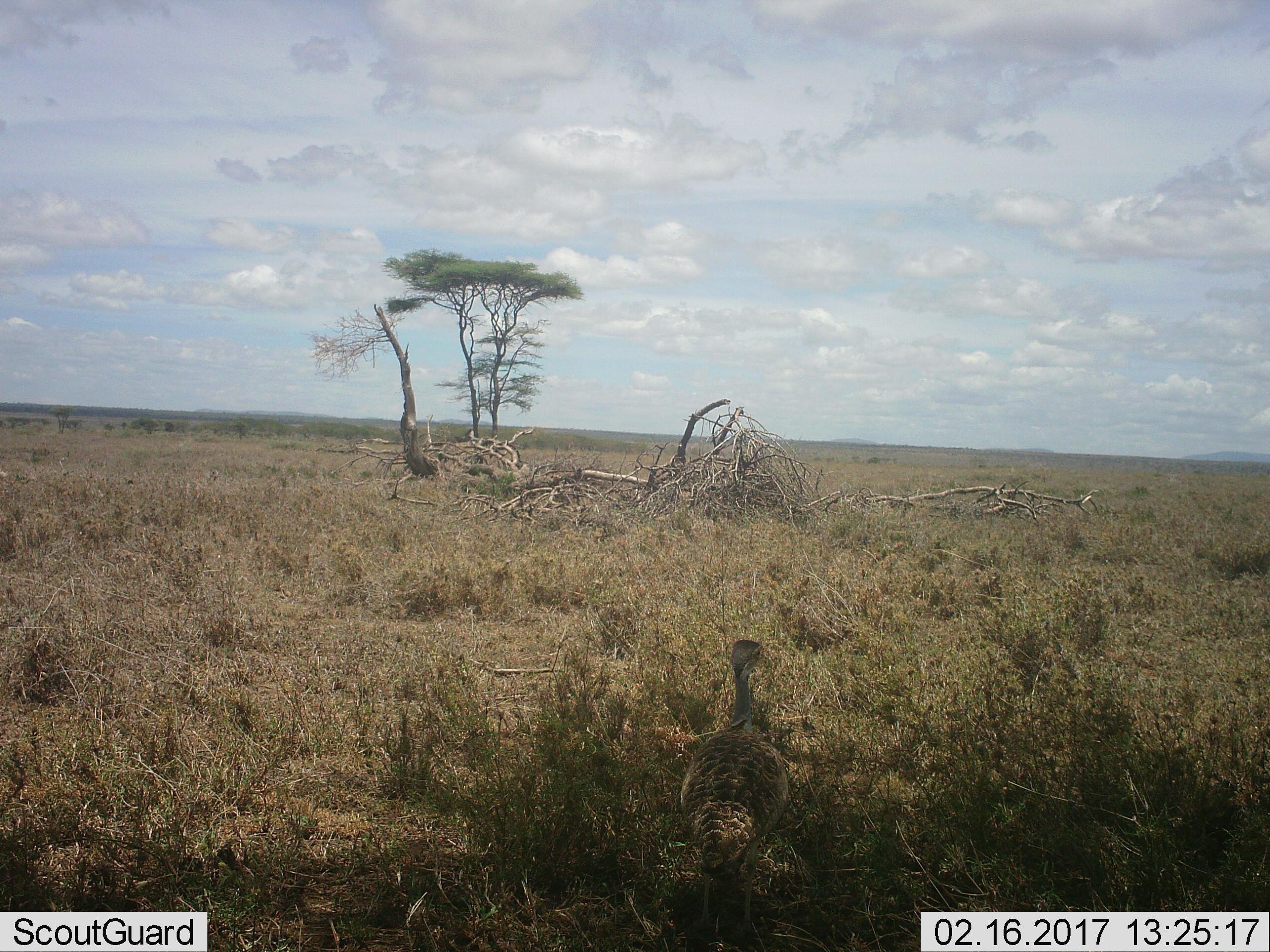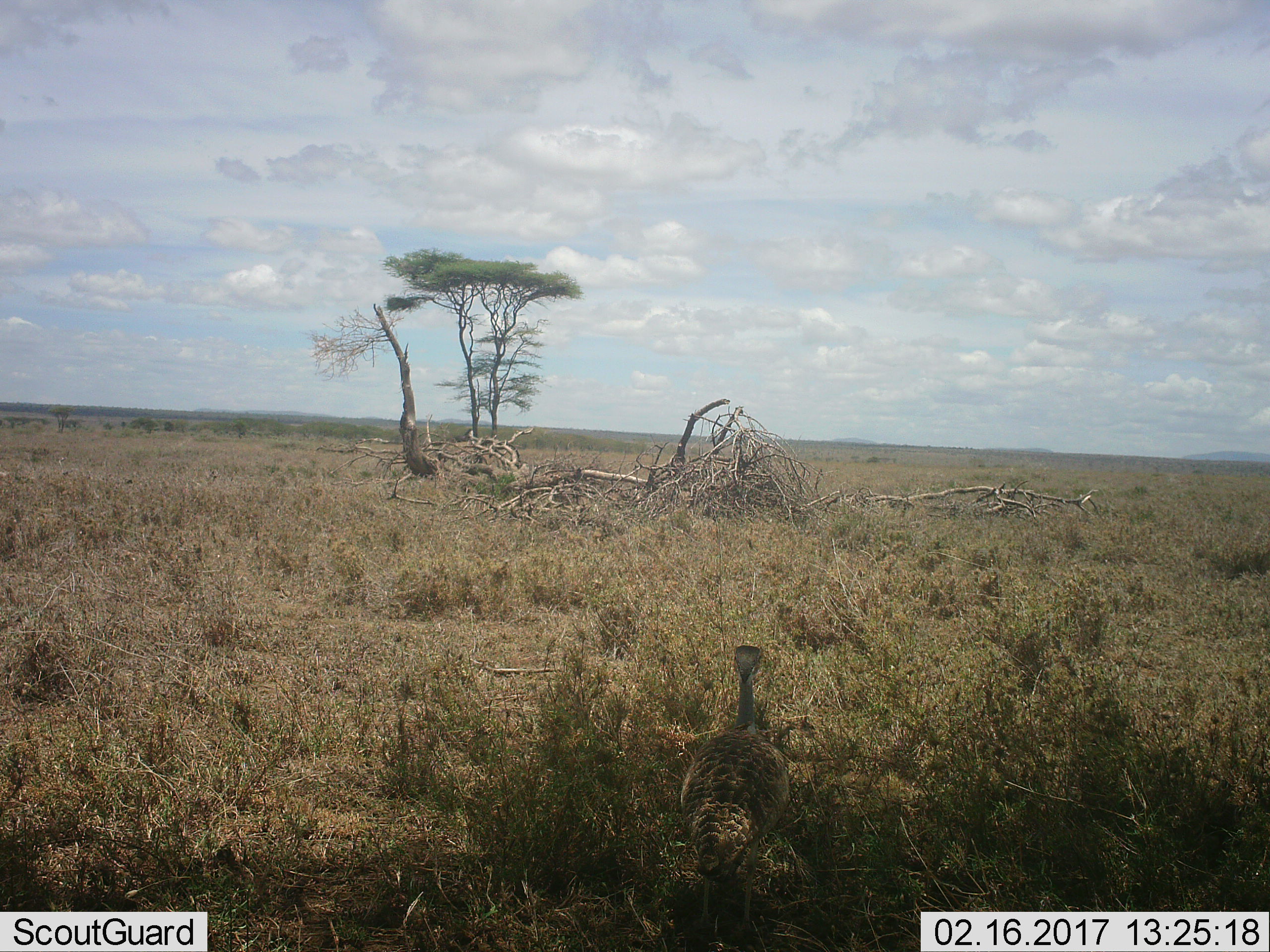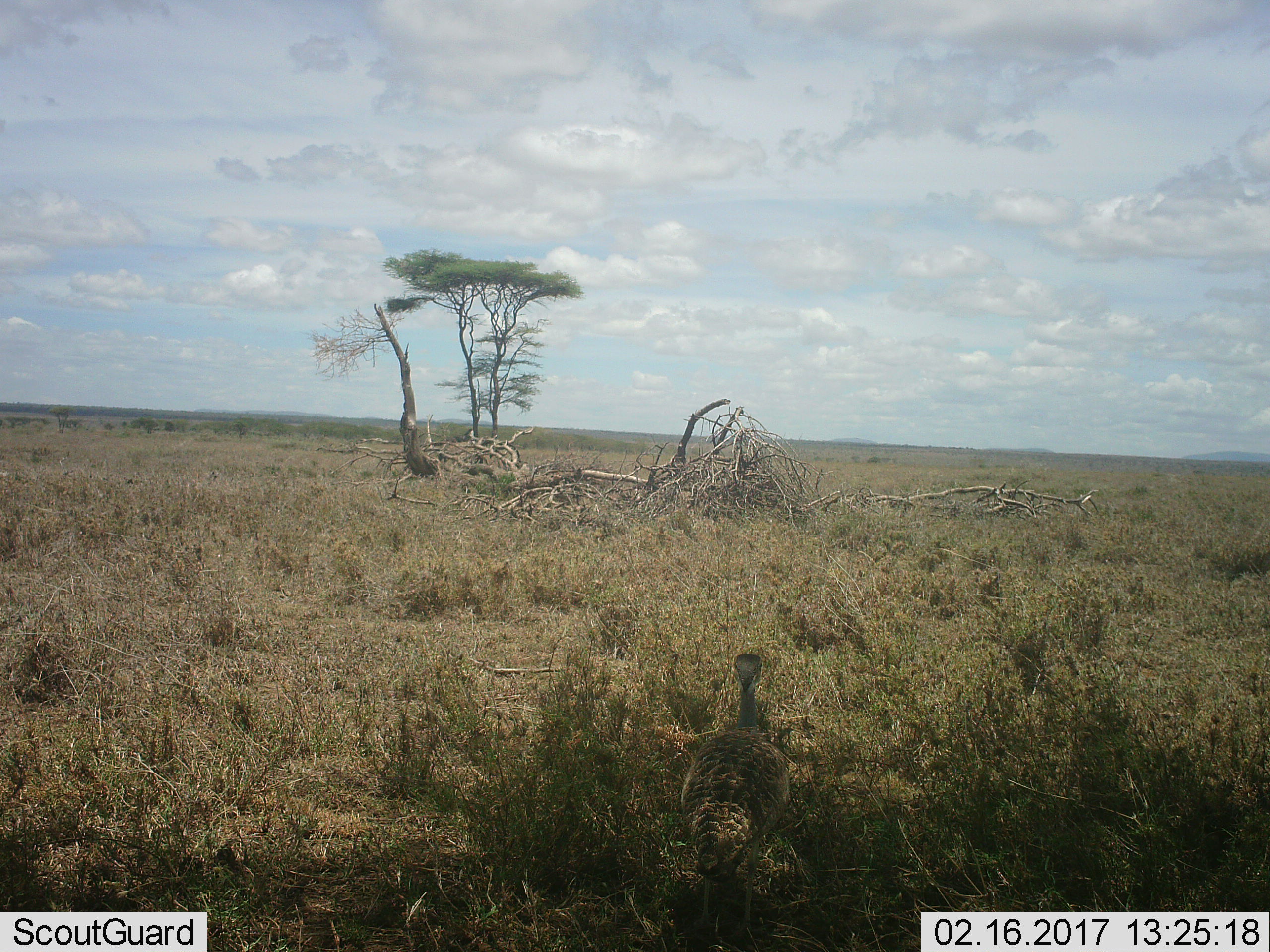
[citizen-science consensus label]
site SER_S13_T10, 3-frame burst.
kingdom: Animalia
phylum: Chordata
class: Aves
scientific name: Aves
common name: bird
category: birdother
Birdother (bird) (Aves), count 1. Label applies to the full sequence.